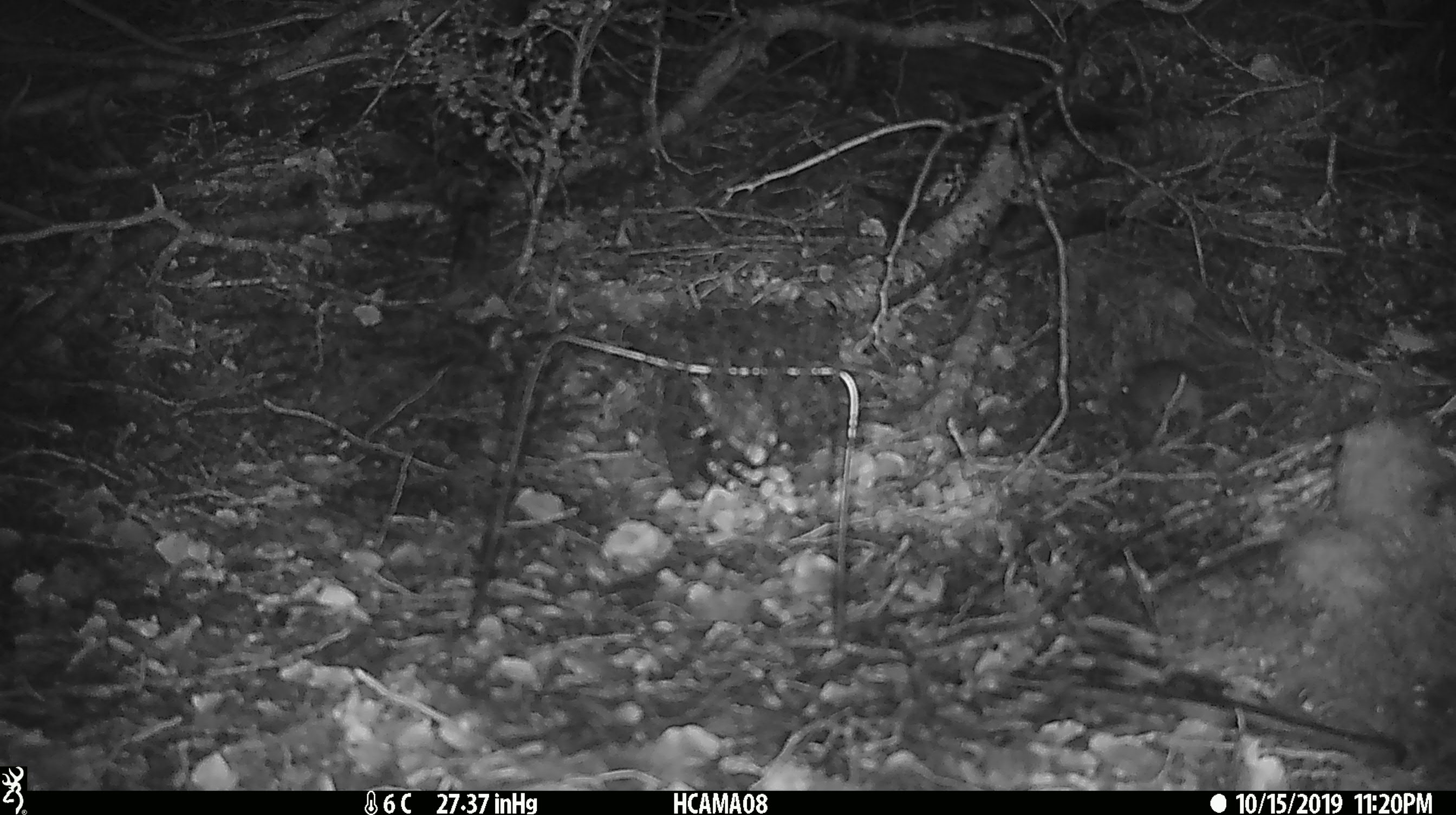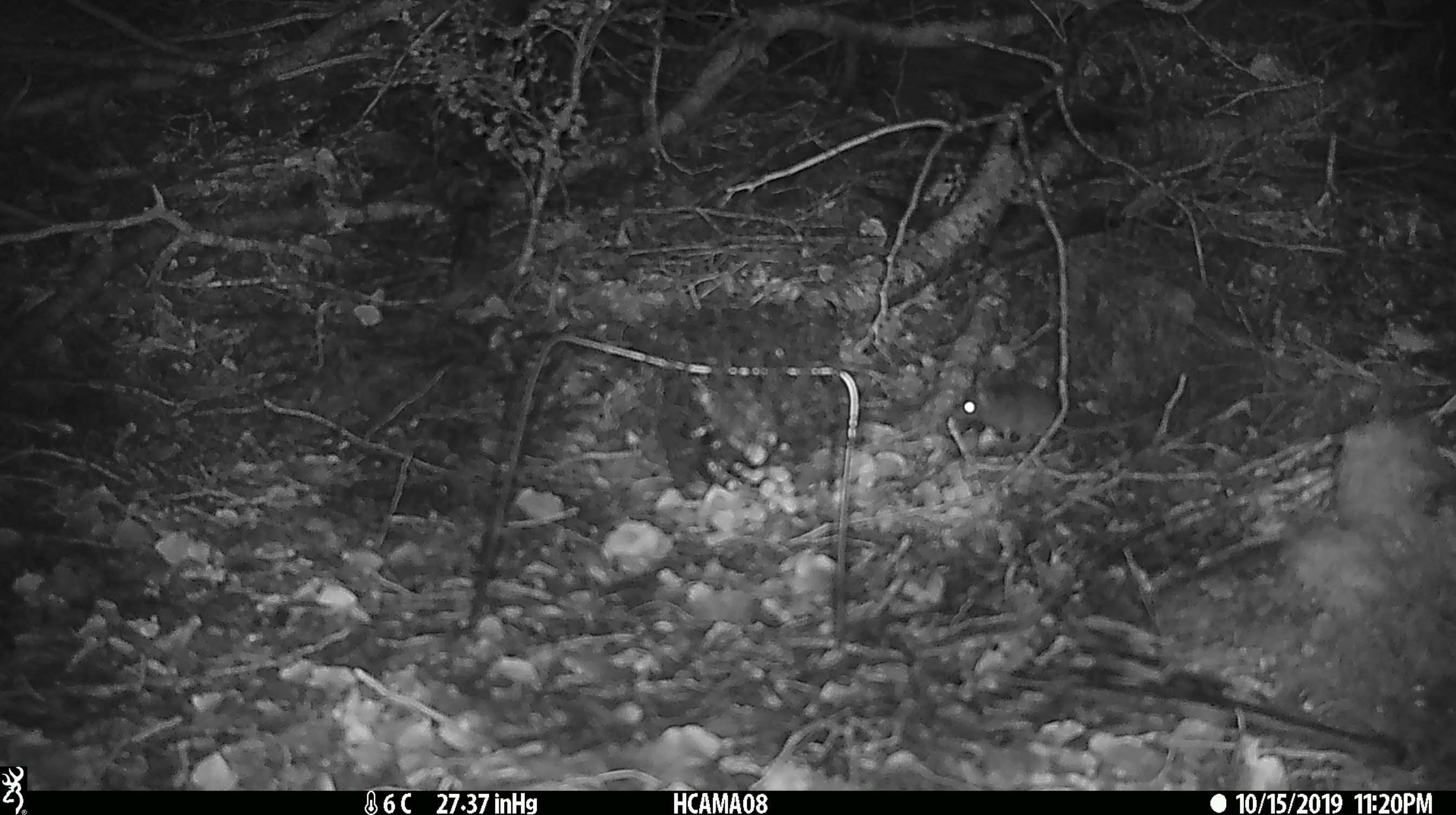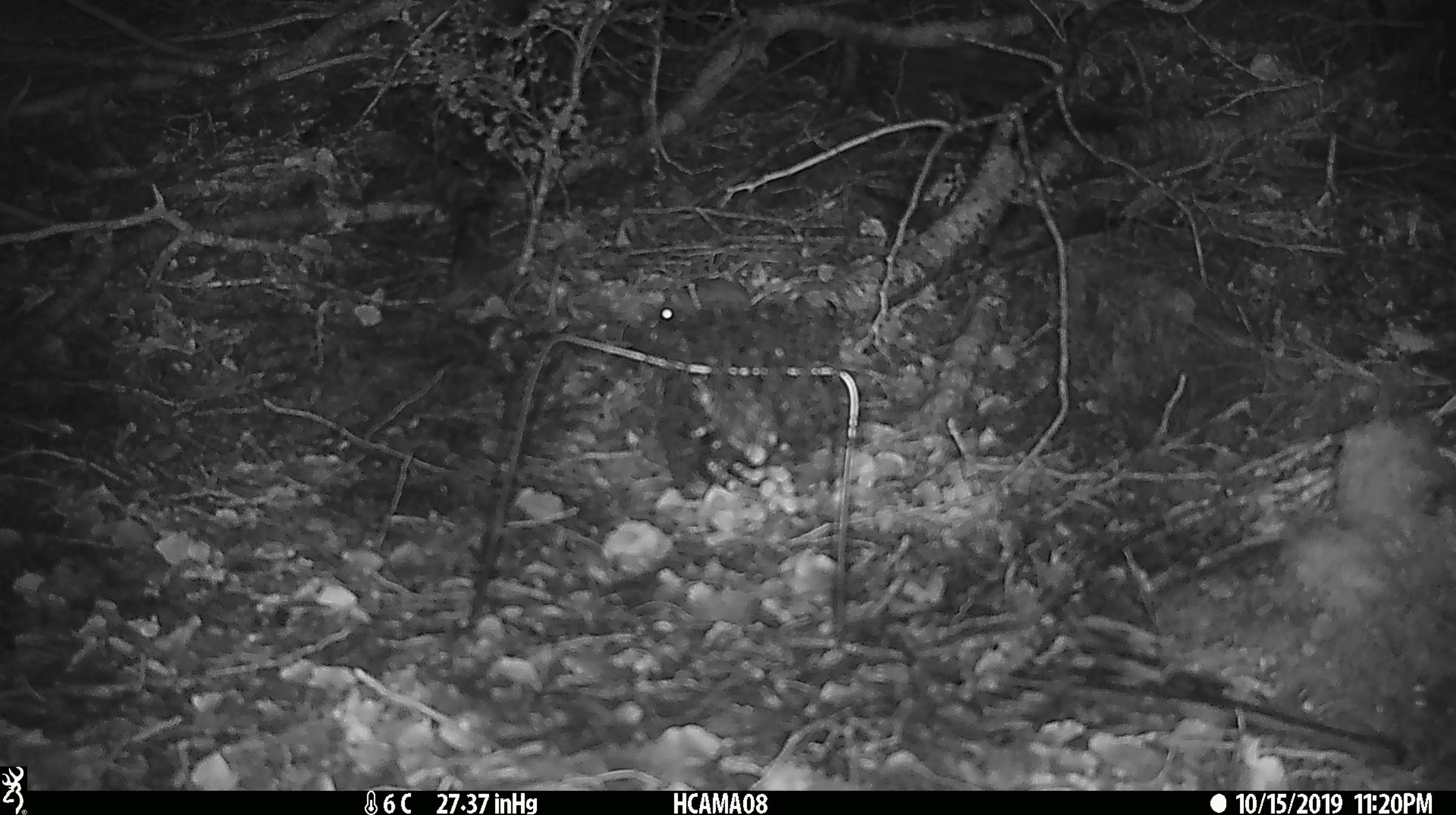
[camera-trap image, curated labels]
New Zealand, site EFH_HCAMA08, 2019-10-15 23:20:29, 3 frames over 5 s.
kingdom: Animalia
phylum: Chordata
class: Mammalia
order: Rodentia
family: Muridae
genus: Mus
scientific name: Mus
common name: mouse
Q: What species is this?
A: Mouse (Mus).